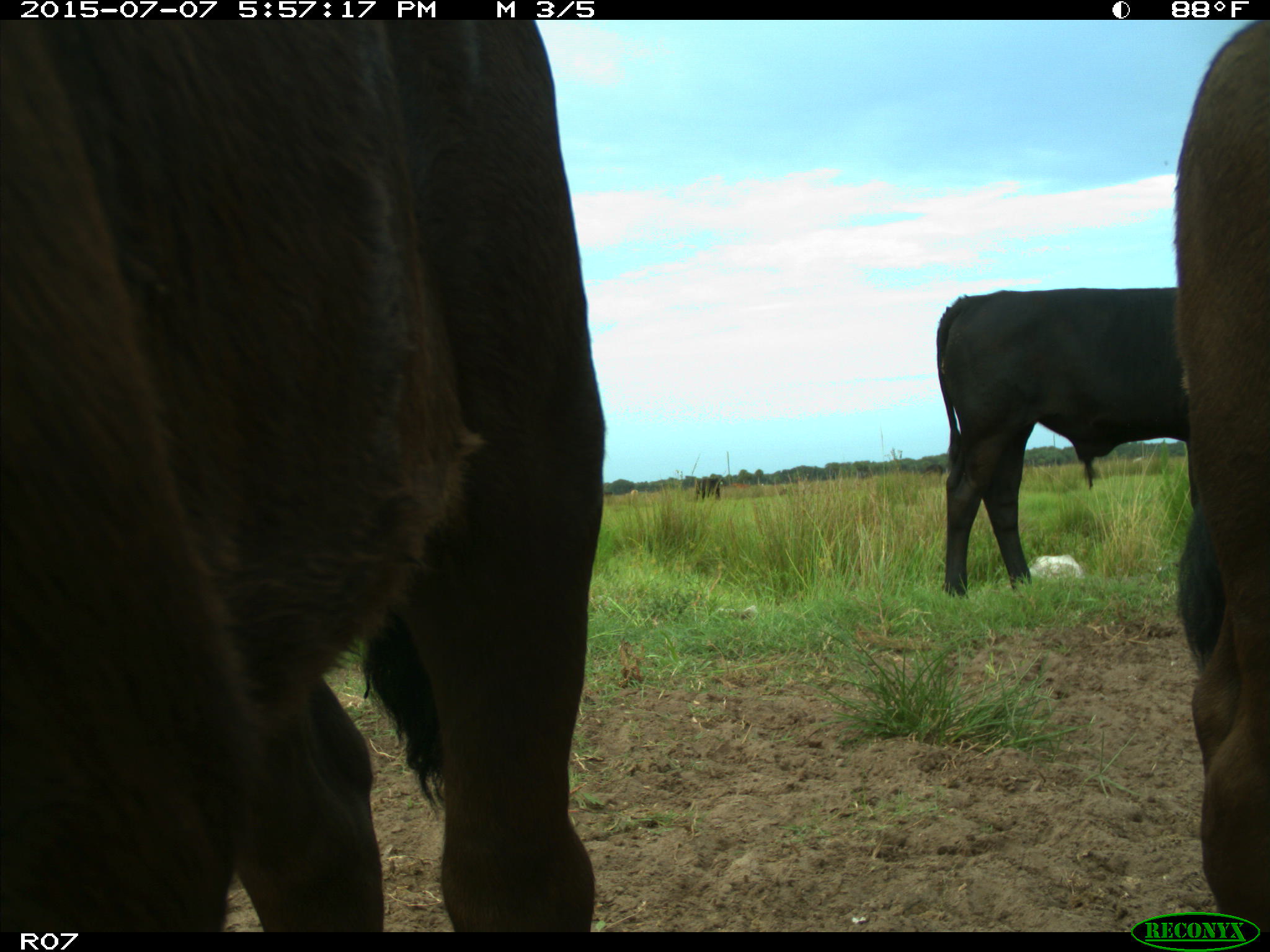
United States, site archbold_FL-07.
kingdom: Animalia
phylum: Chordata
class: Mammalia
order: Artiodactyla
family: Bovidae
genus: Bos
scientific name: Bos taurus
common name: domestic cow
Bos taurus (domestic cow).